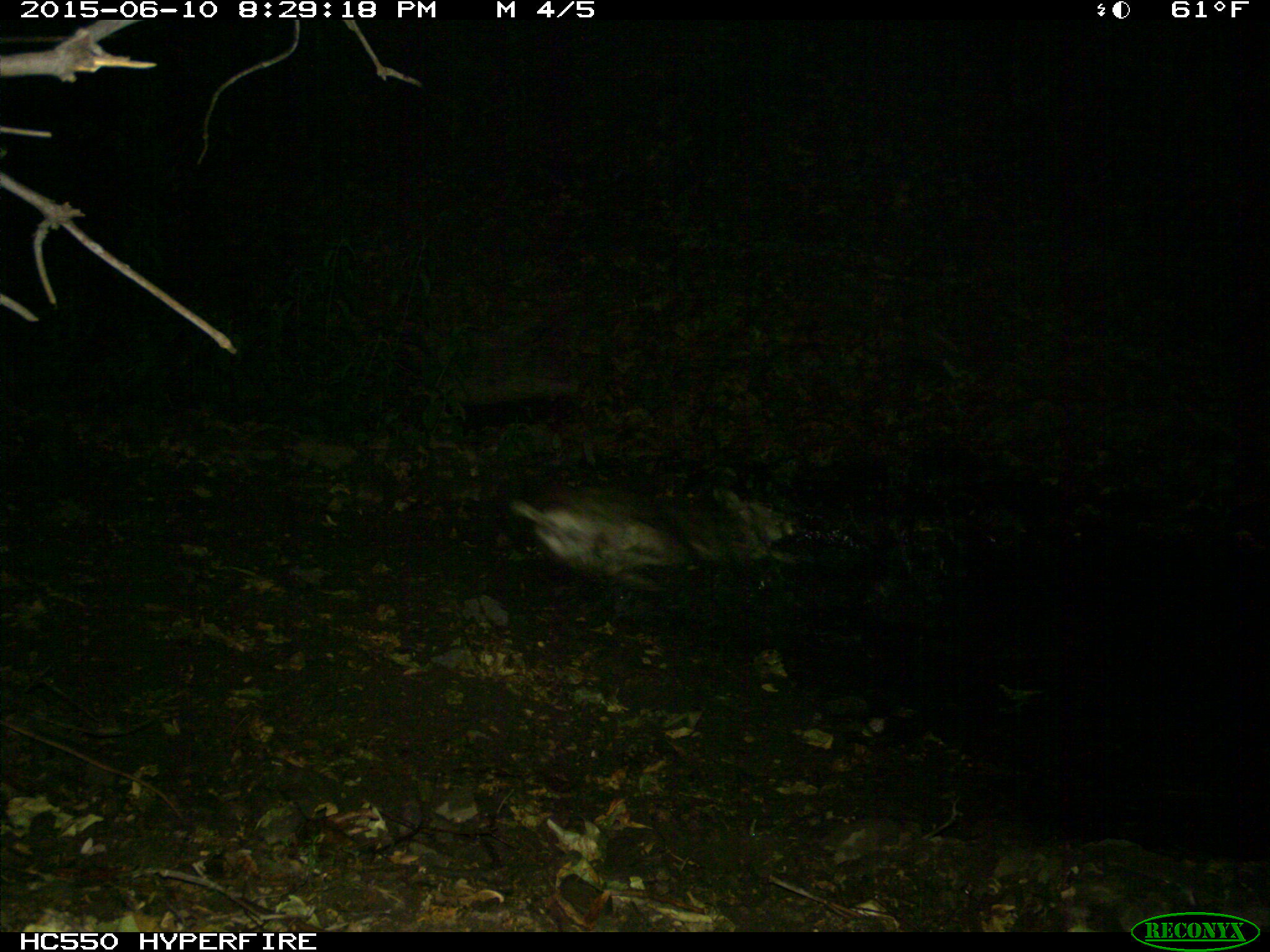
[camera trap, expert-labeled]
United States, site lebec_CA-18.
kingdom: Animalia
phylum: Chordata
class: Mammalia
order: Artiodactyla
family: Cervidae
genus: Odocoileus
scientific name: Odocoileus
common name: deer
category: unidentified deer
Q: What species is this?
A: Unidentified deer (deer) (Odocoileus).